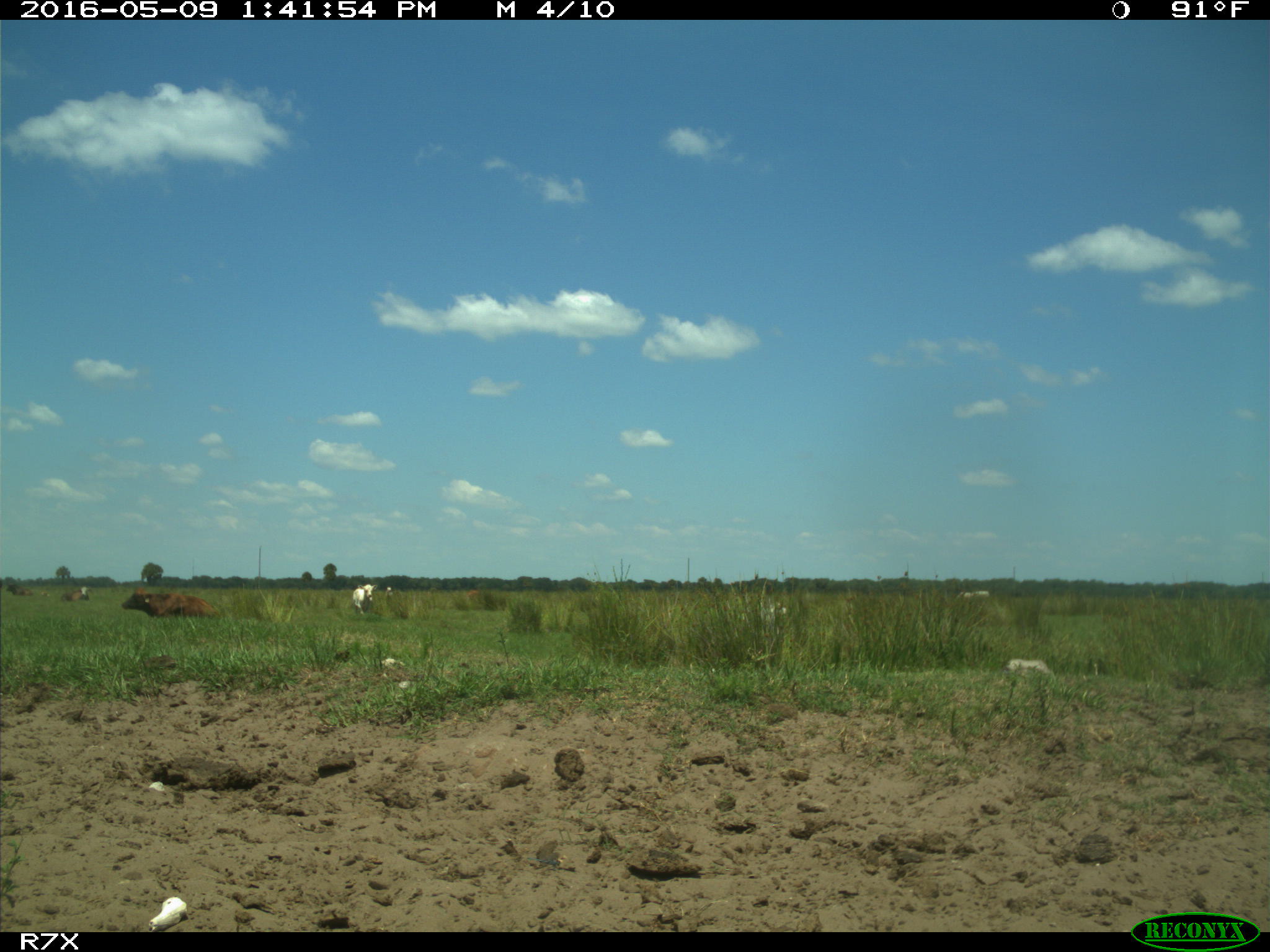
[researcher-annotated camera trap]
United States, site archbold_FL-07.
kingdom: Animalia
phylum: Chordata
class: Mammalia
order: Artiodactyla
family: Bovidae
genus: Bos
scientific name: Bos taurus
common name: domestic cow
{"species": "Bos taurus (domestic cow)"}